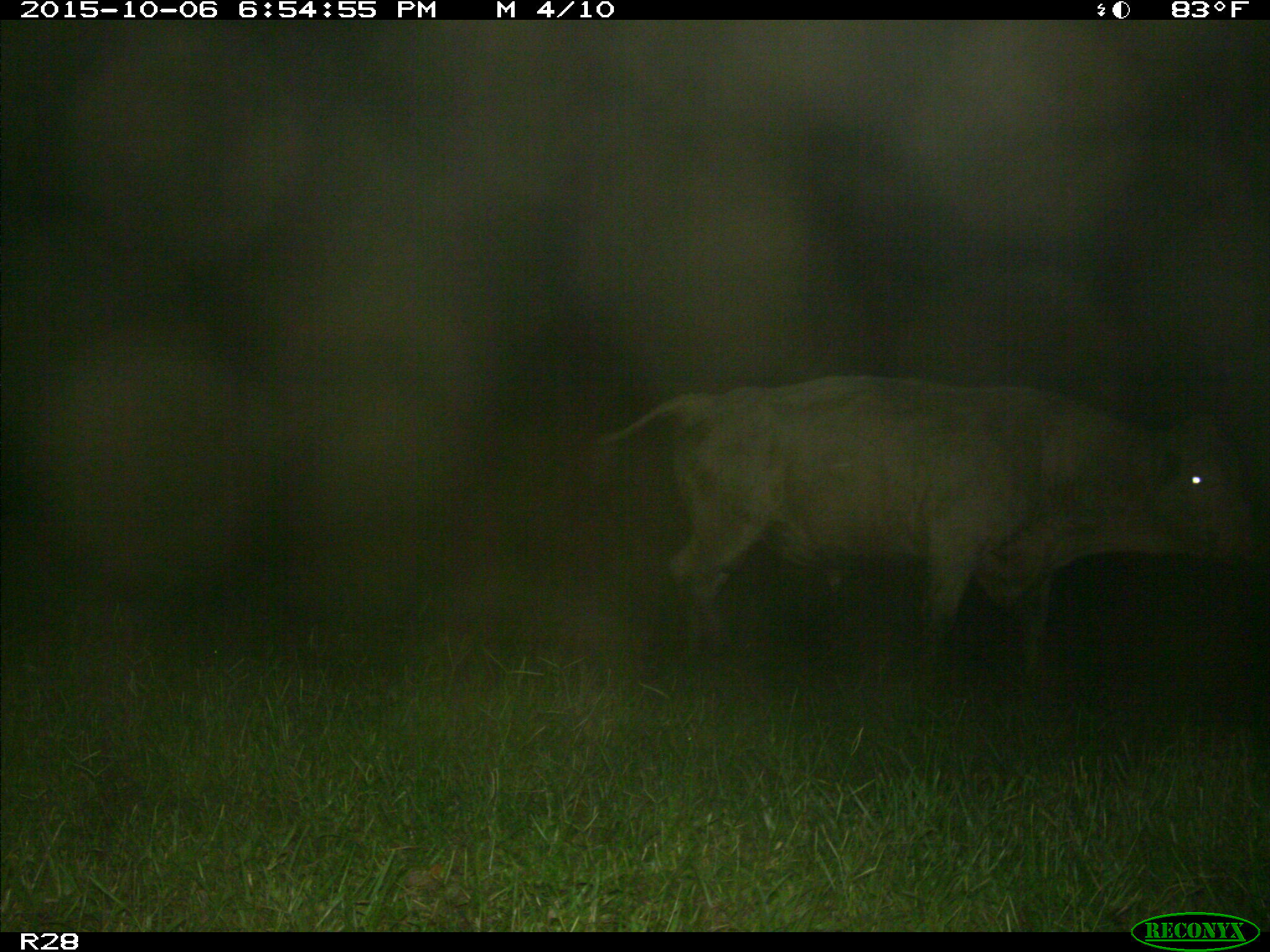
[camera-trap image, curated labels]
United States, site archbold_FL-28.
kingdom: Animalia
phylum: Chordata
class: Mammalia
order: Artiodactyla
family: Bovidae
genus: Bos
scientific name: Bos taurus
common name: domestic cow